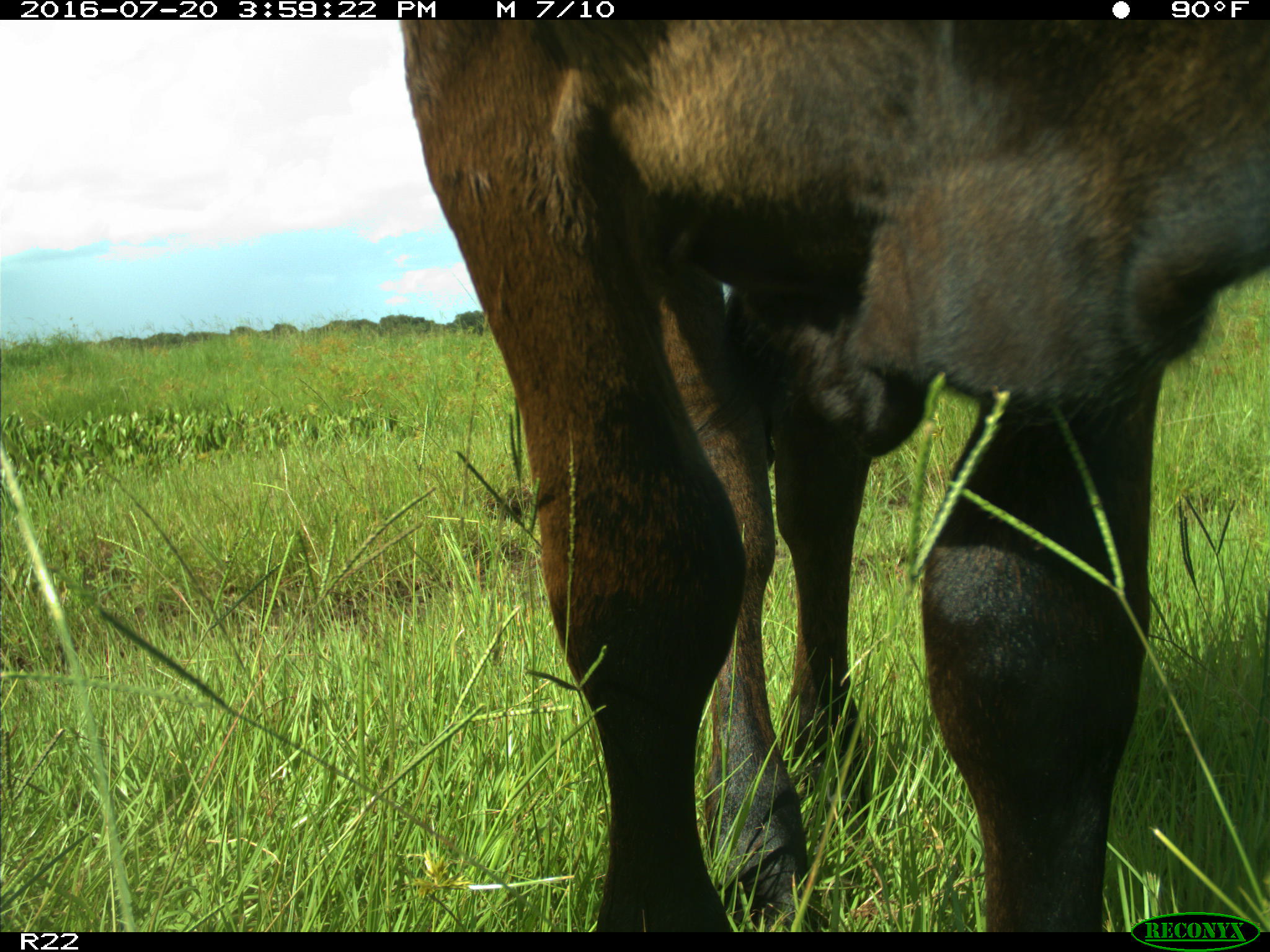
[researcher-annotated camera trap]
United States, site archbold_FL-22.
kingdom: Animalia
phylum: Chordata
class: Mammalia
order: Artiodactyla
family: Bovidae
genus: Bos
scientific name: Bos taurus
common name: domestic cow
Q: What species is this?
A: Bos taurus (domestic cow).